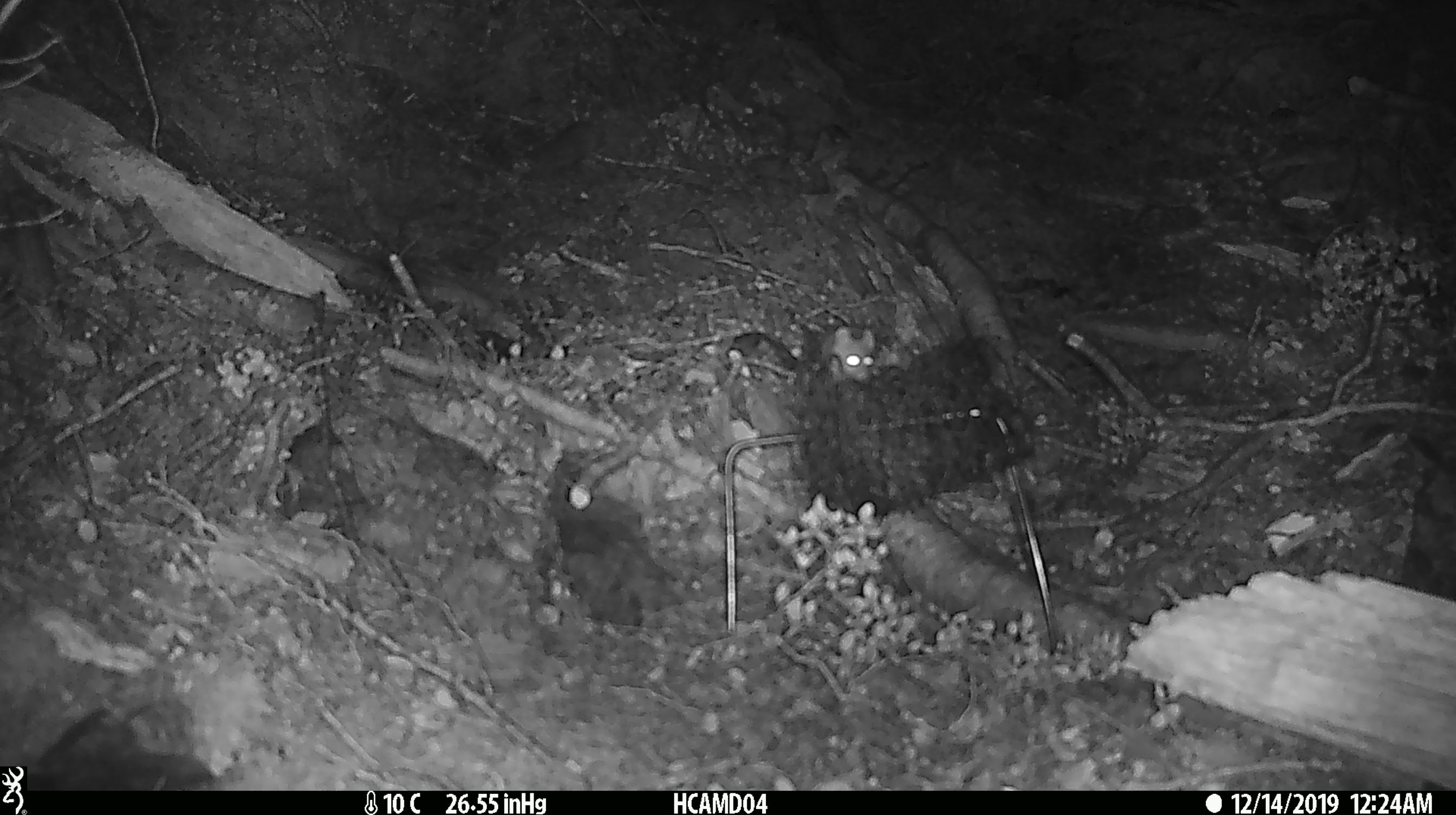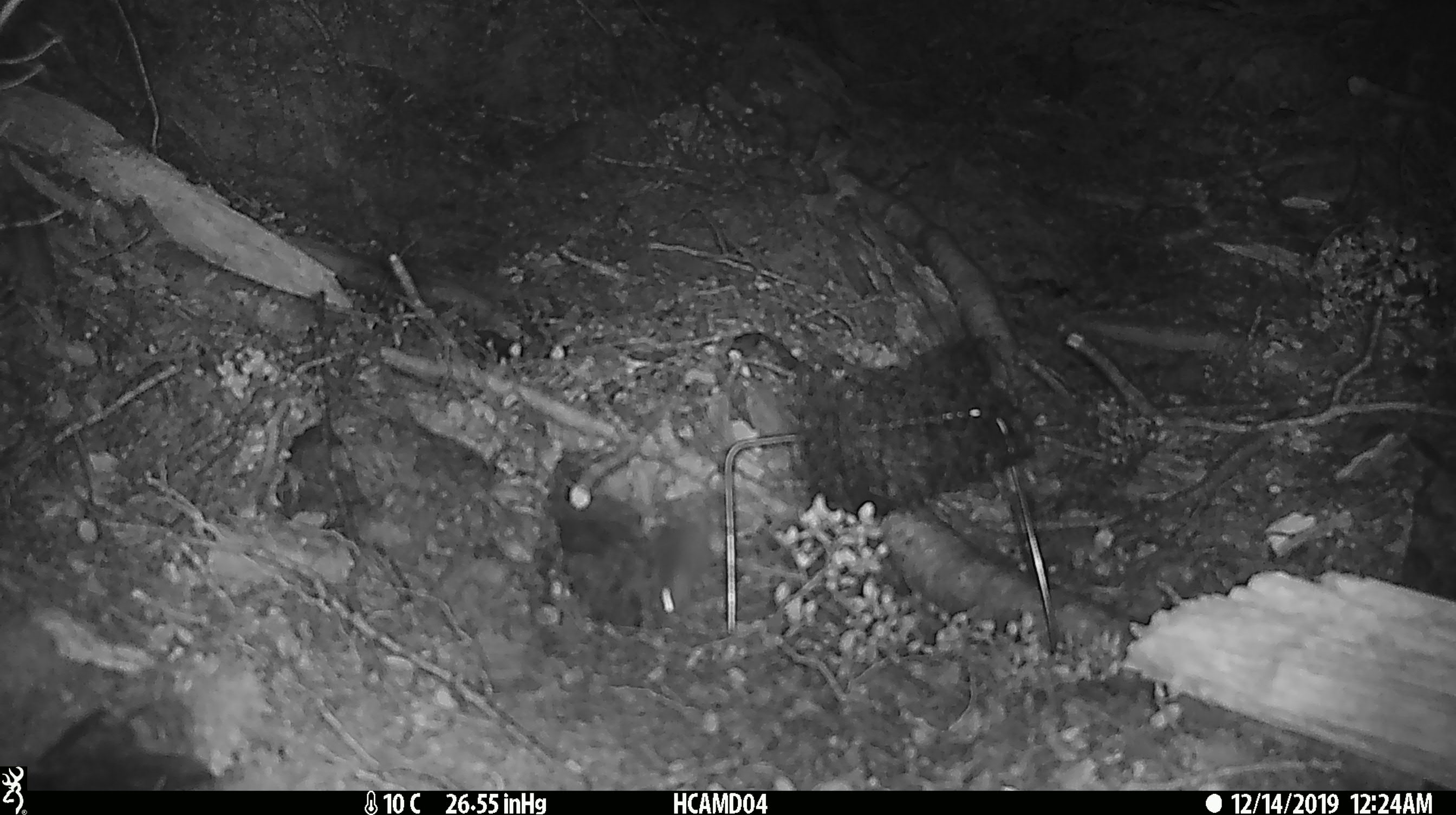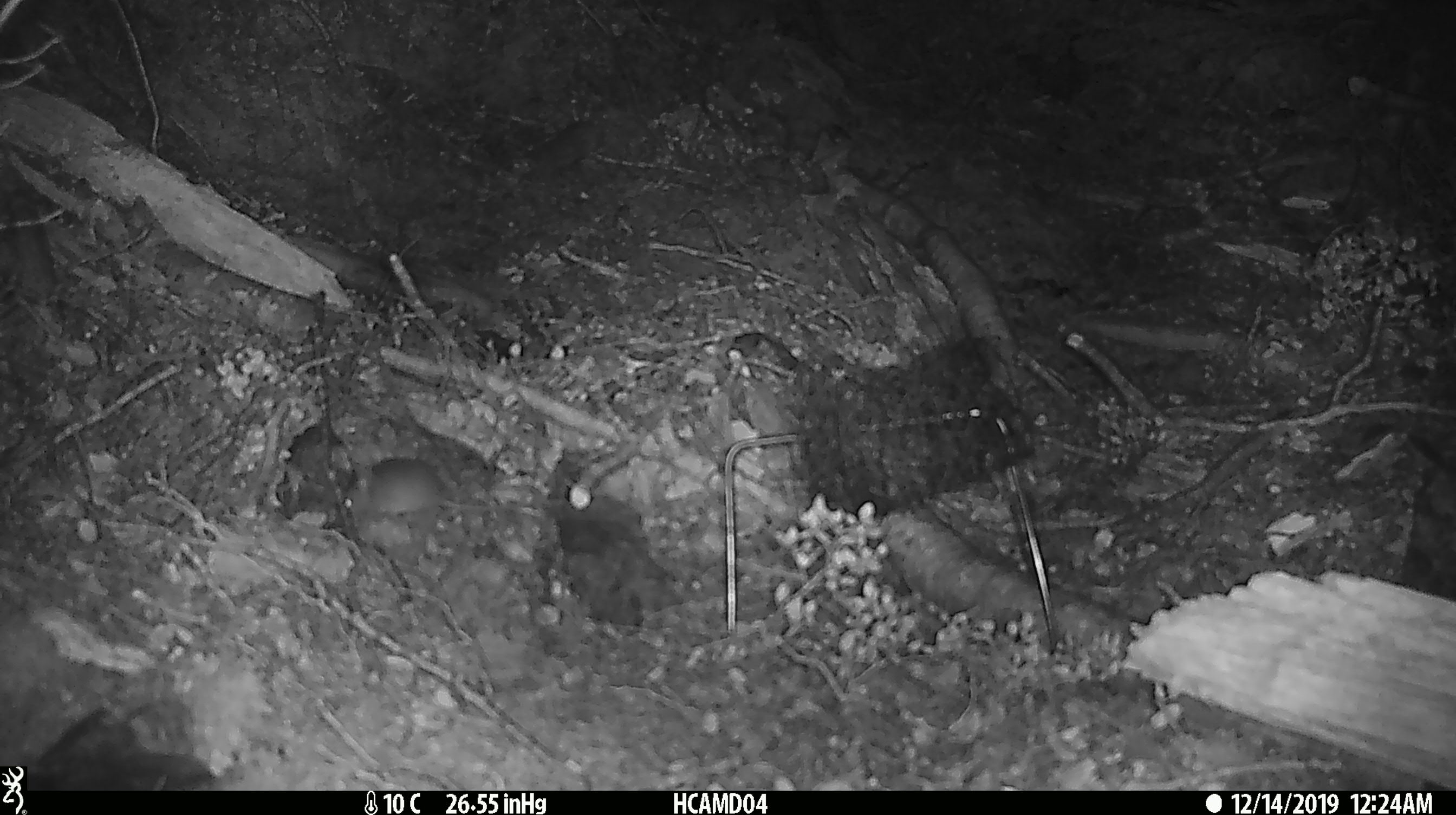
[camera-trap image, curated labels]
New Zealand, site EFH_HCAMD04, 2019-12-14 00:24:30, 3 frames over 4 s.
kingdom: Animalia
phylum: Chordata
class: Mammalia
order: Rodentia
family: Muridae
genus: Mus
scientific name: Mus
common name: mouse